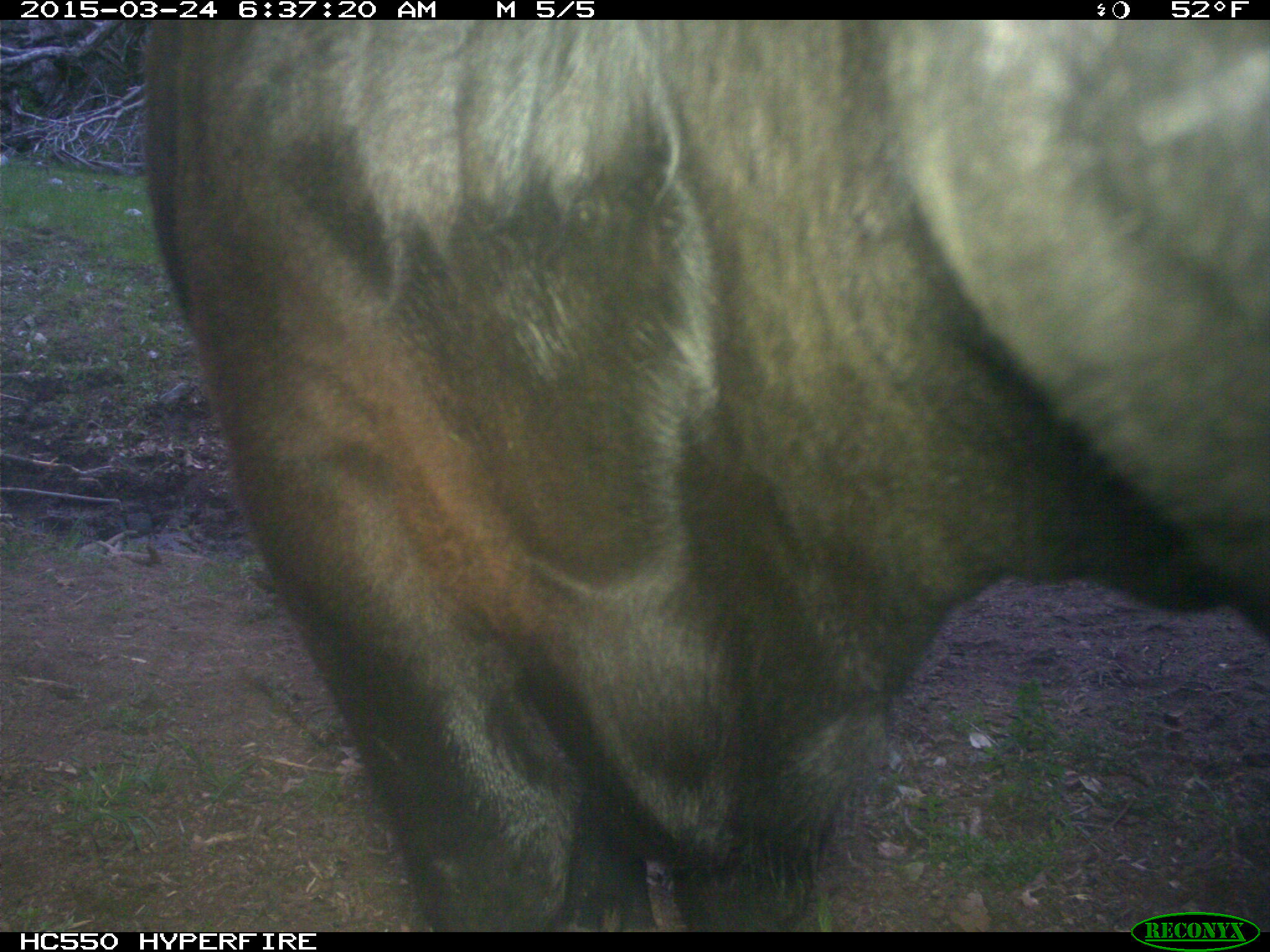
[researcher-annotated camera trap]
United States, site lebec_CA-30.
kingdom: Animalia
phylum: Chordata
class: Mammalia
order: Artiodactyla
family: Bovidae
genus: Bos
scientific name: Bos taurus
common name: domestic cow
Bos taurus (domestic cow).